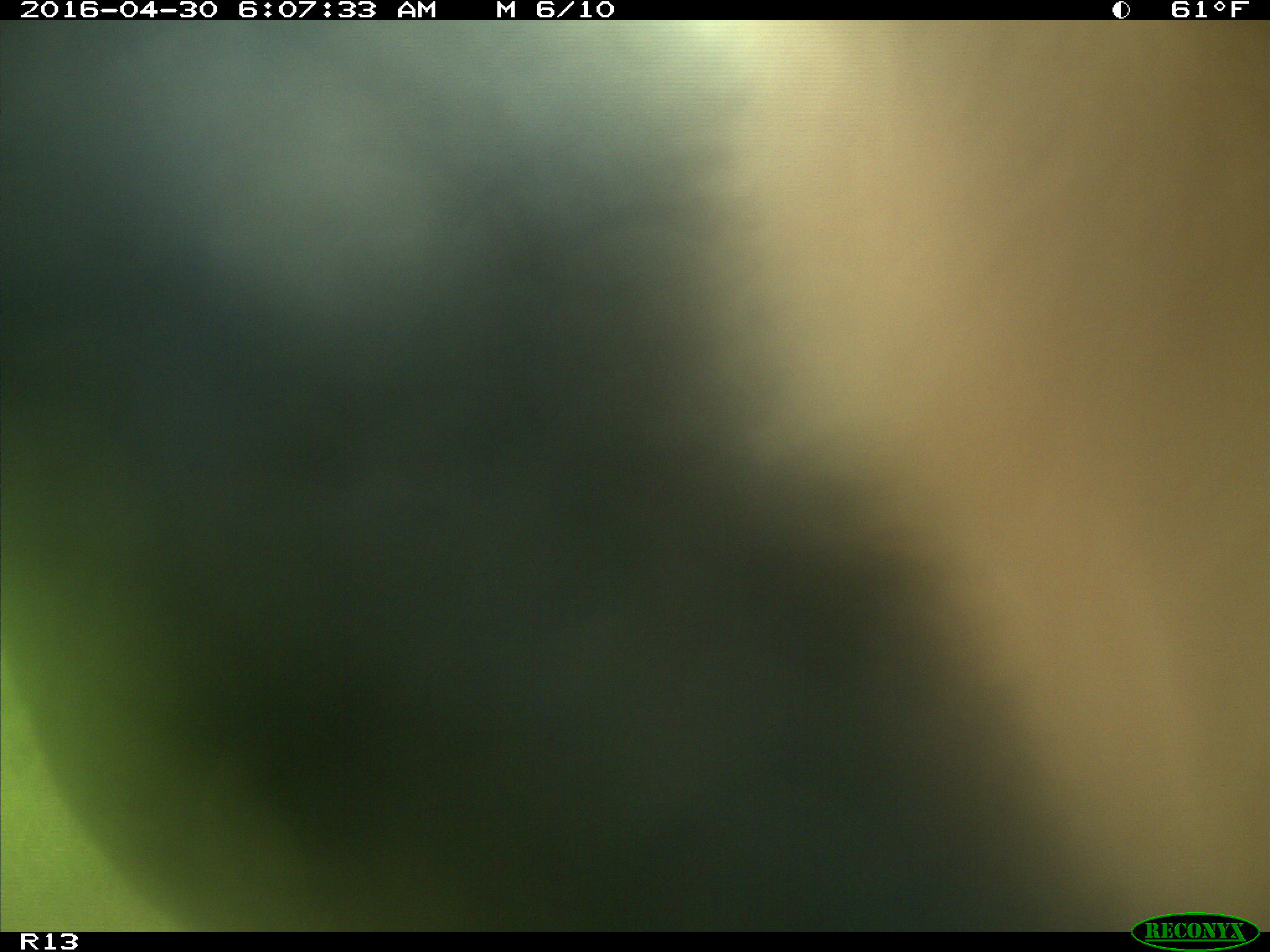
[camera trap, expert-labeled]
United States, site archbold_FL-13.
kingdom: Animalia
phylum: Chordata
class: Mammalia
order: Artiodactyla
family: Bovidae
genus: Bos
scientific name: Bos taurus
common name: domestic cow